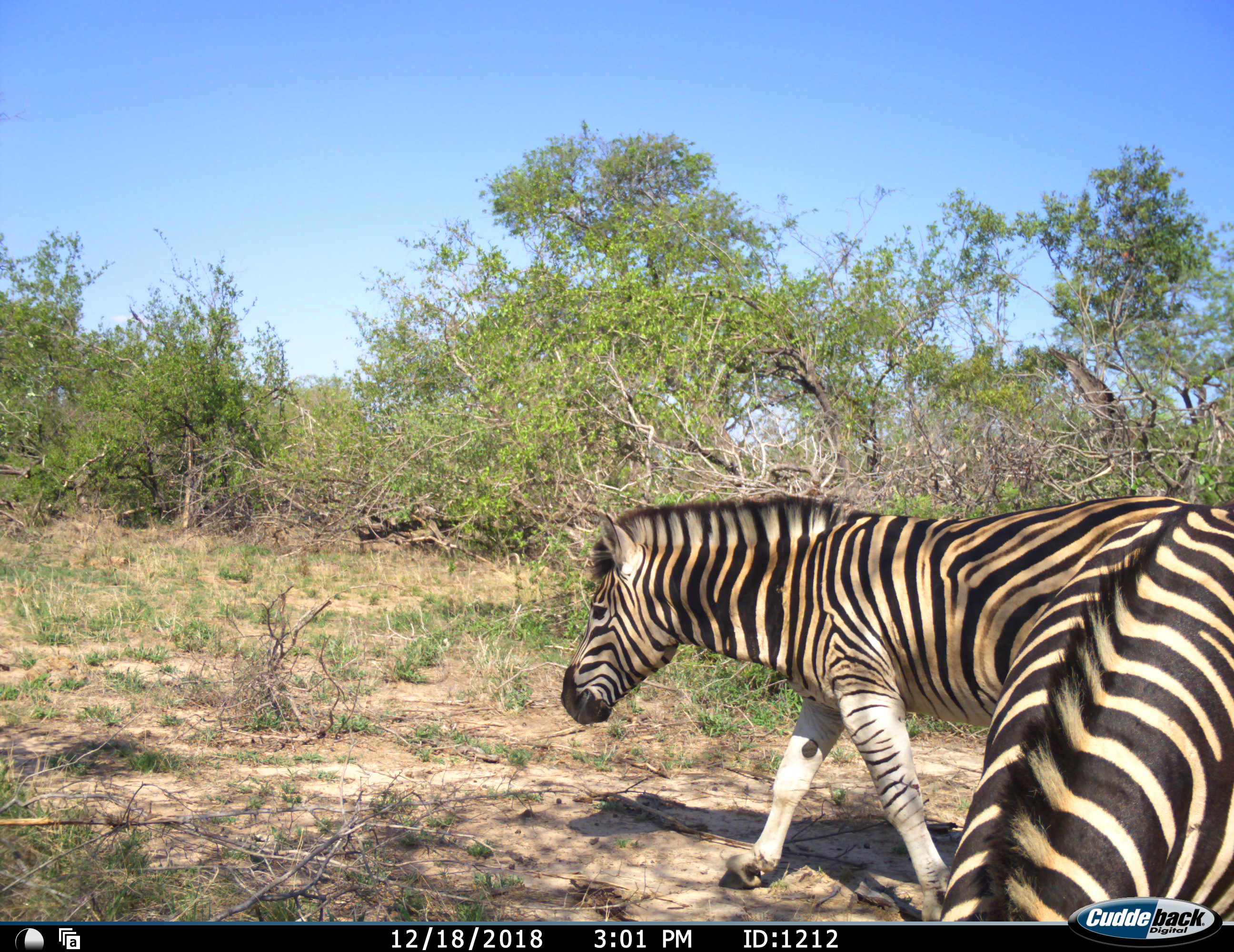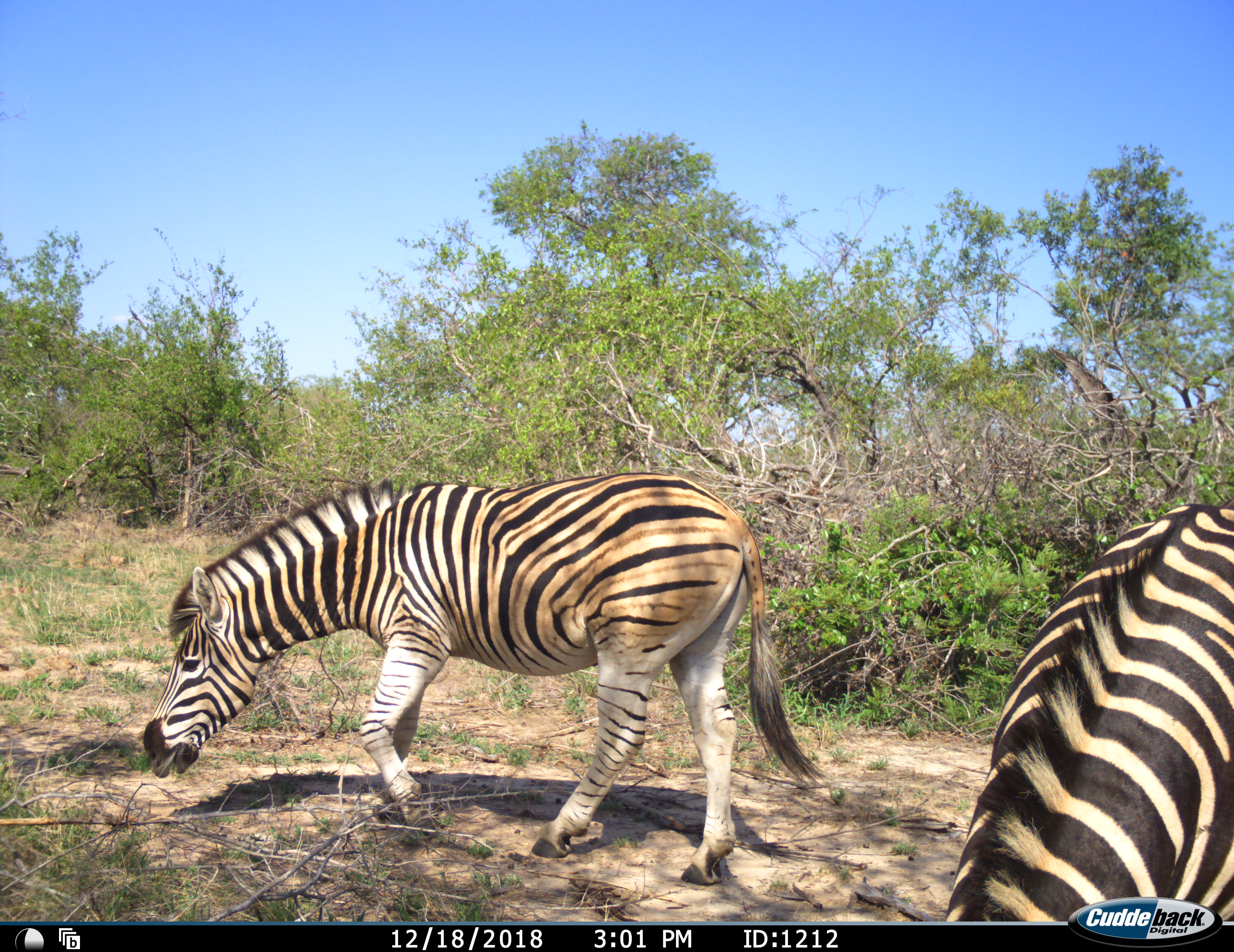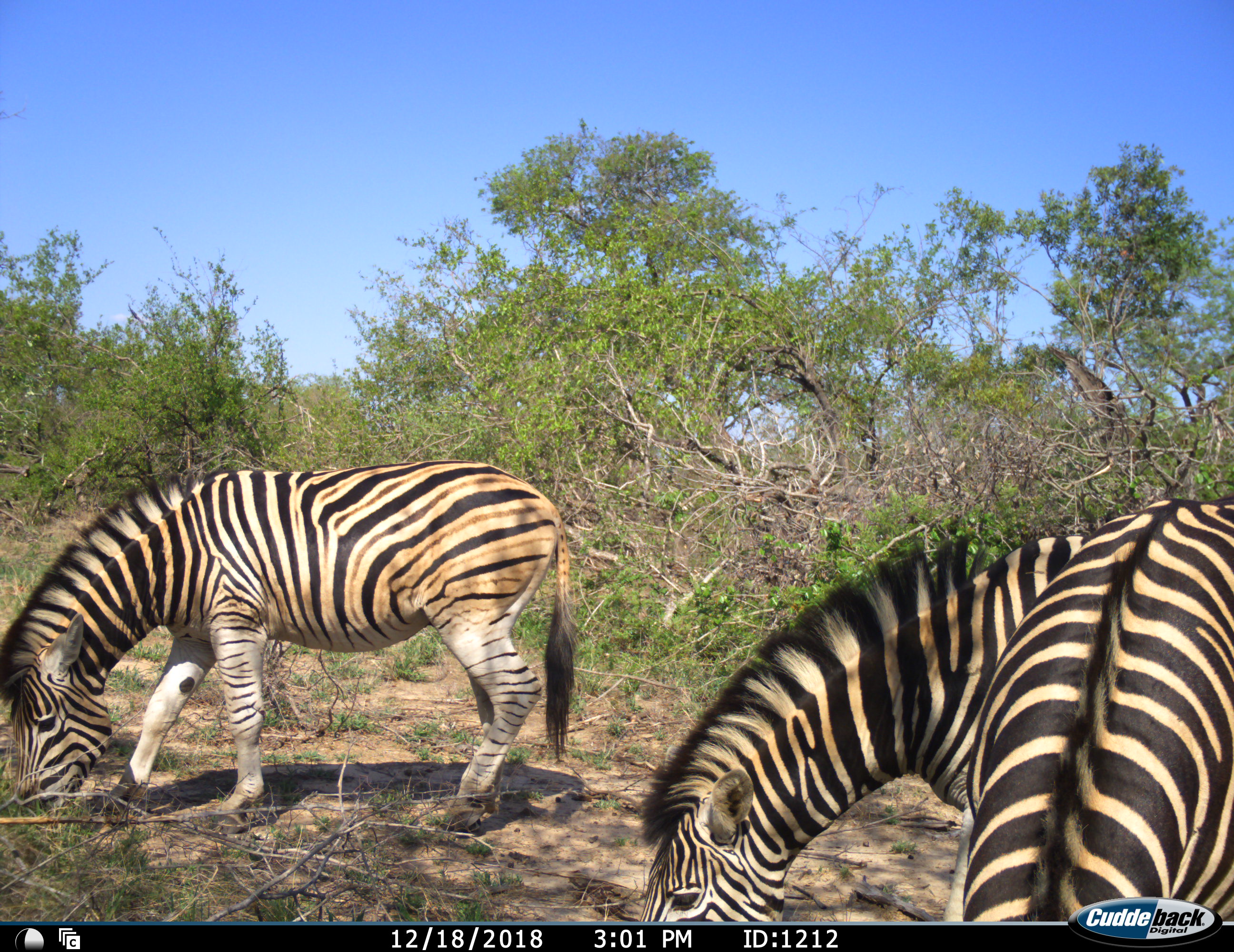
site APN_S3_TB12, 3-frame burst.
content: unidentified animal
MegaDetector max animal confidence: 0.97